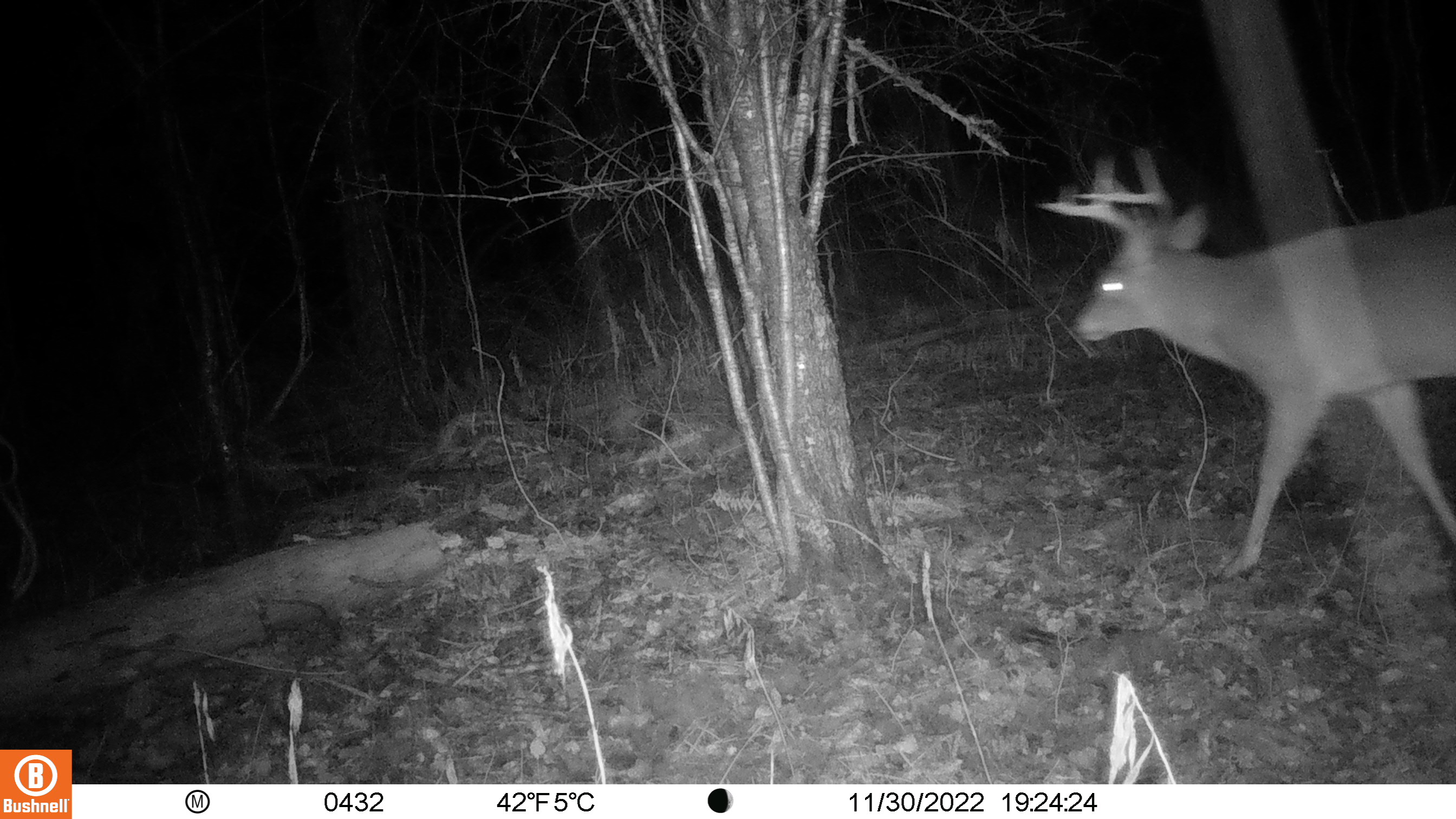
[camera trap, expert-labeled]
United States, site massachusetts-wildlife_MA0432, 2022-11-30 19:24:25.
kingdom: Animalia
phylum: Chordata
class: Mammalia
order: Artiodactyla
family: Cervidae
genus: Odocoileus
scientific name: Odocoileus virginianus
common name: white-tailed deer